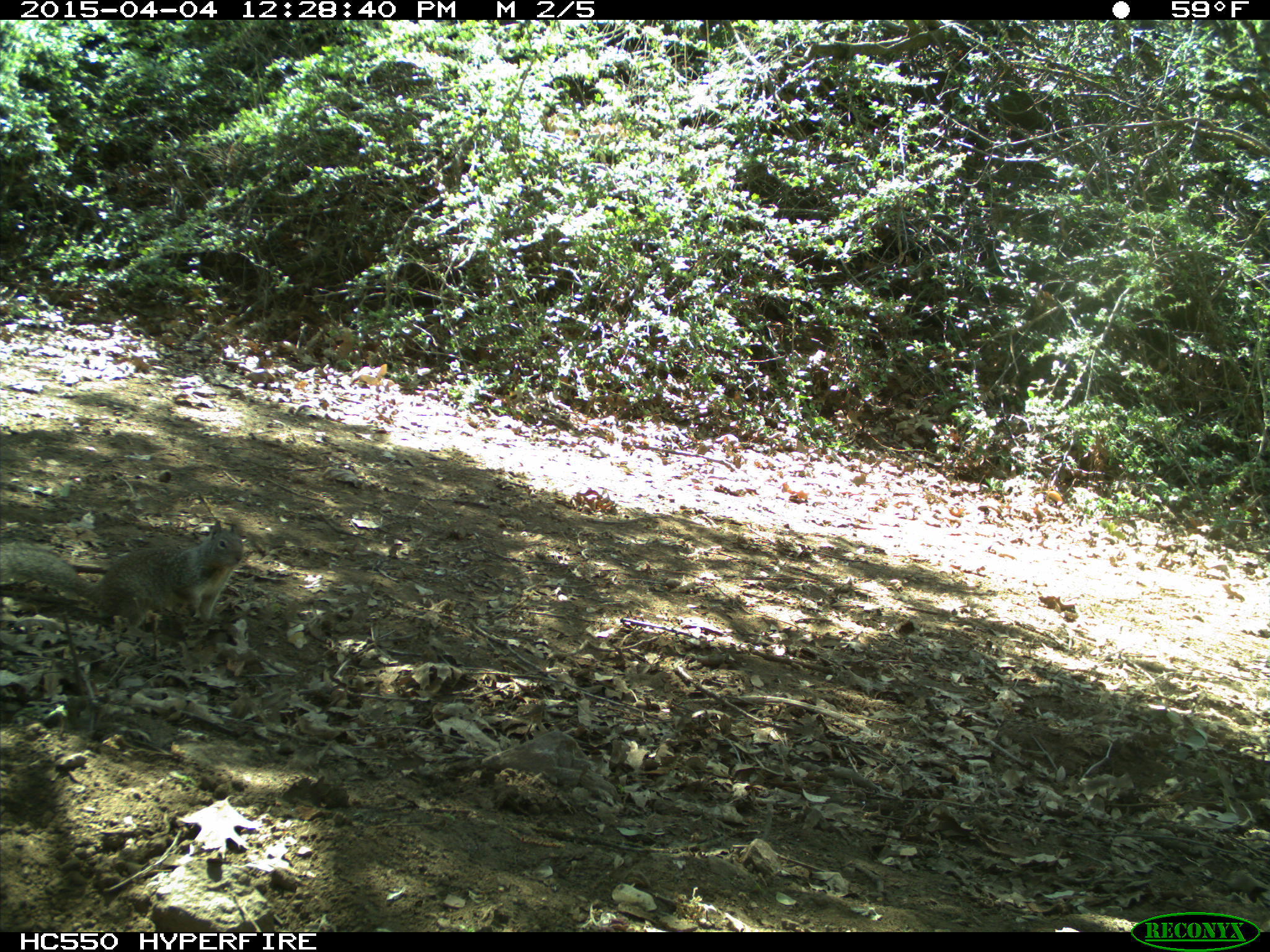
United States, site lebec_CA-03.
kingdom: Animalia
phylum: Chordata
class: Mammalia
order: Rodentia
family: Sciuridae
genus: Otospermophilus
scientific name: Otospermophilus beecheyi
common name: california ground squirrel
Otospermophilus beecheyi (california ground squirrel).